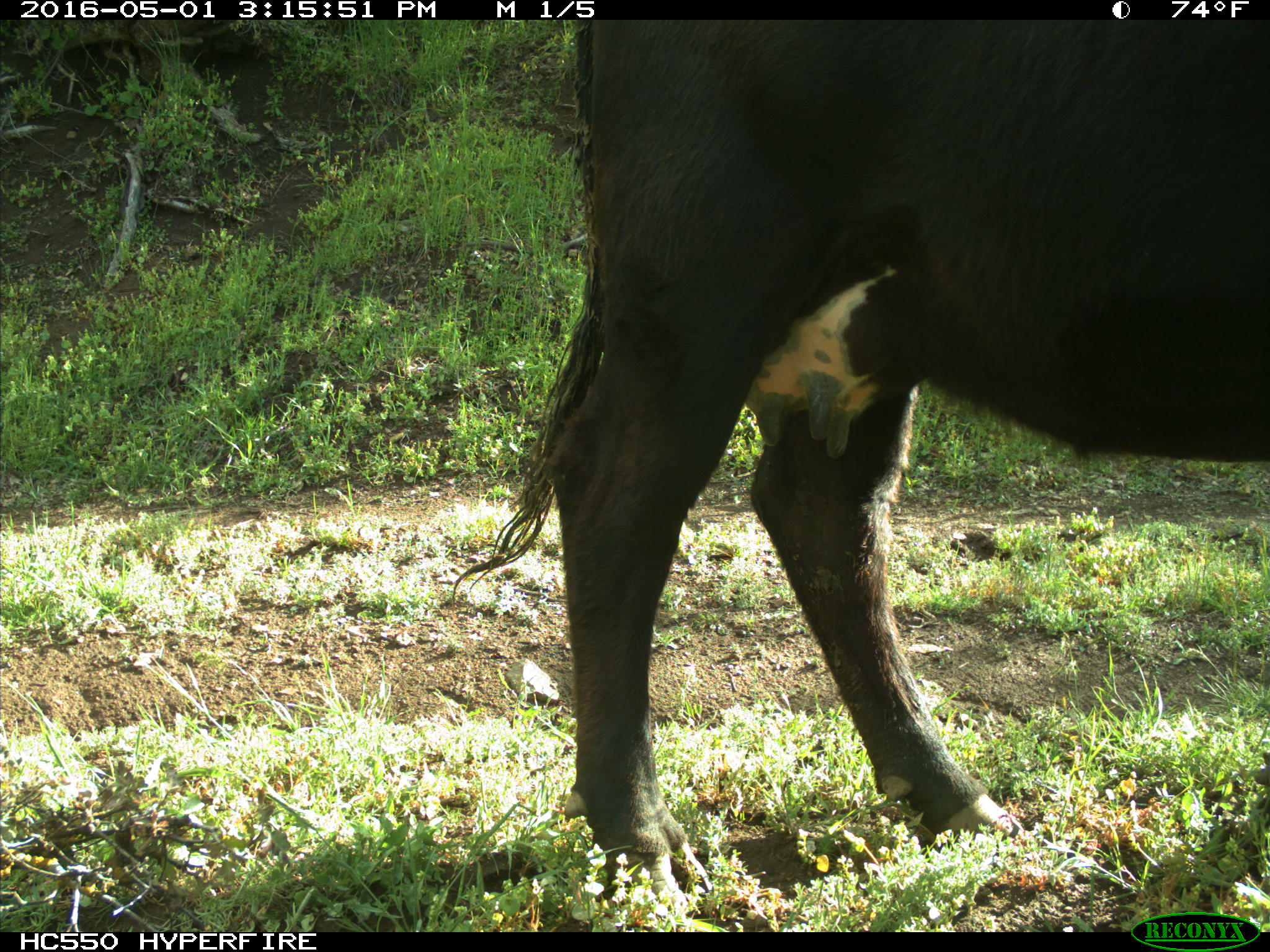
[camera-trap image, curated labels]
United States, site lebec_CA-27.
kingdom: Animalia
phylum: Chordata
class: Mammalia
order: Artiodactyla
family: Bovidae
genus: Bos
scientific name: Bos taurus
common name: domestic cow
Bos taurus (domestic cow).